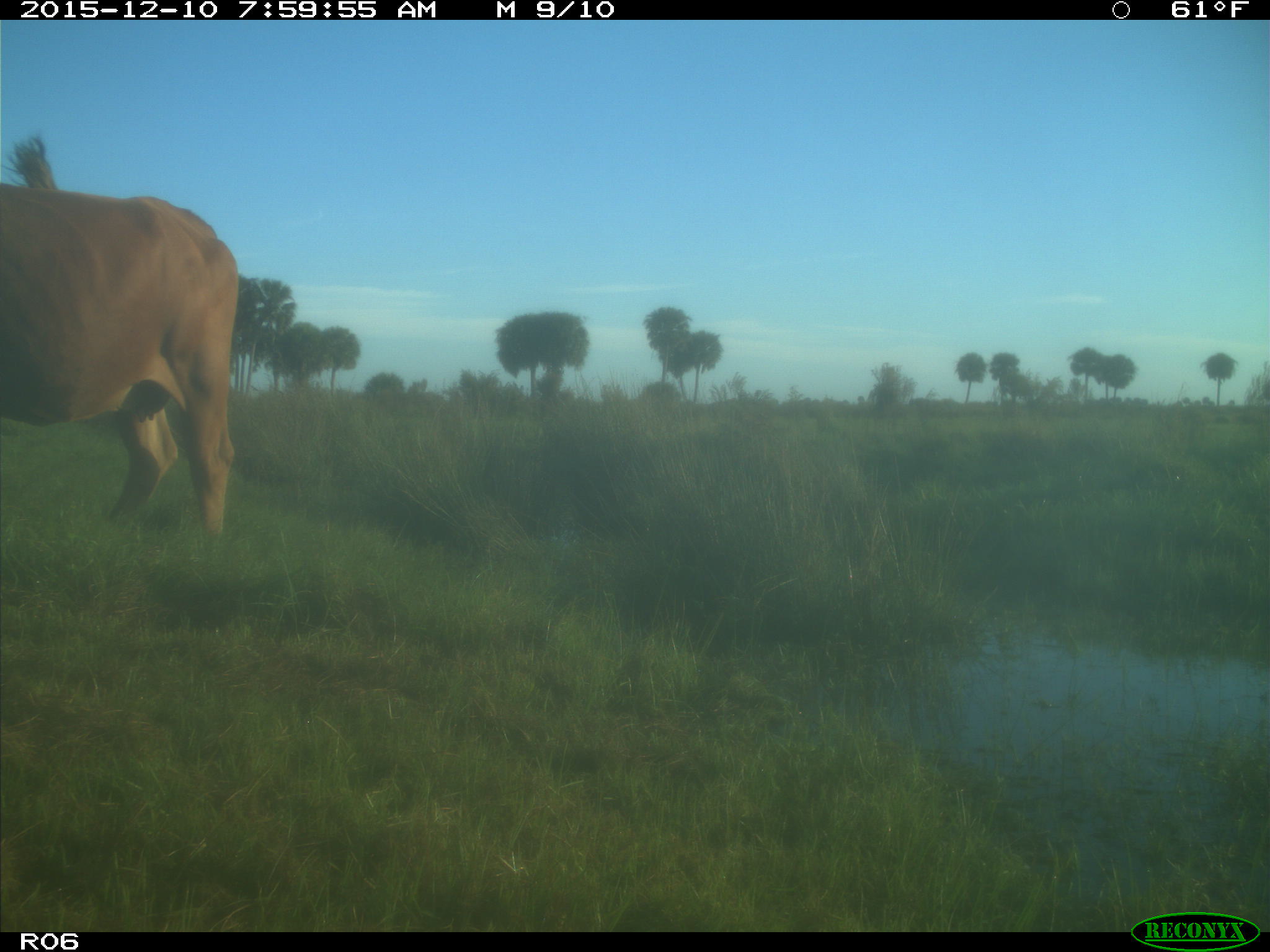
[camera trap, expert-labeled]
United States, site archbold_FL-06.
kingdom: Animalia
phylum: Chordata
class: Mammalia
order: Artiodactyla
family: Bovidae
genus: Bos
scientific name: Bos taurus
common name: domestic cow